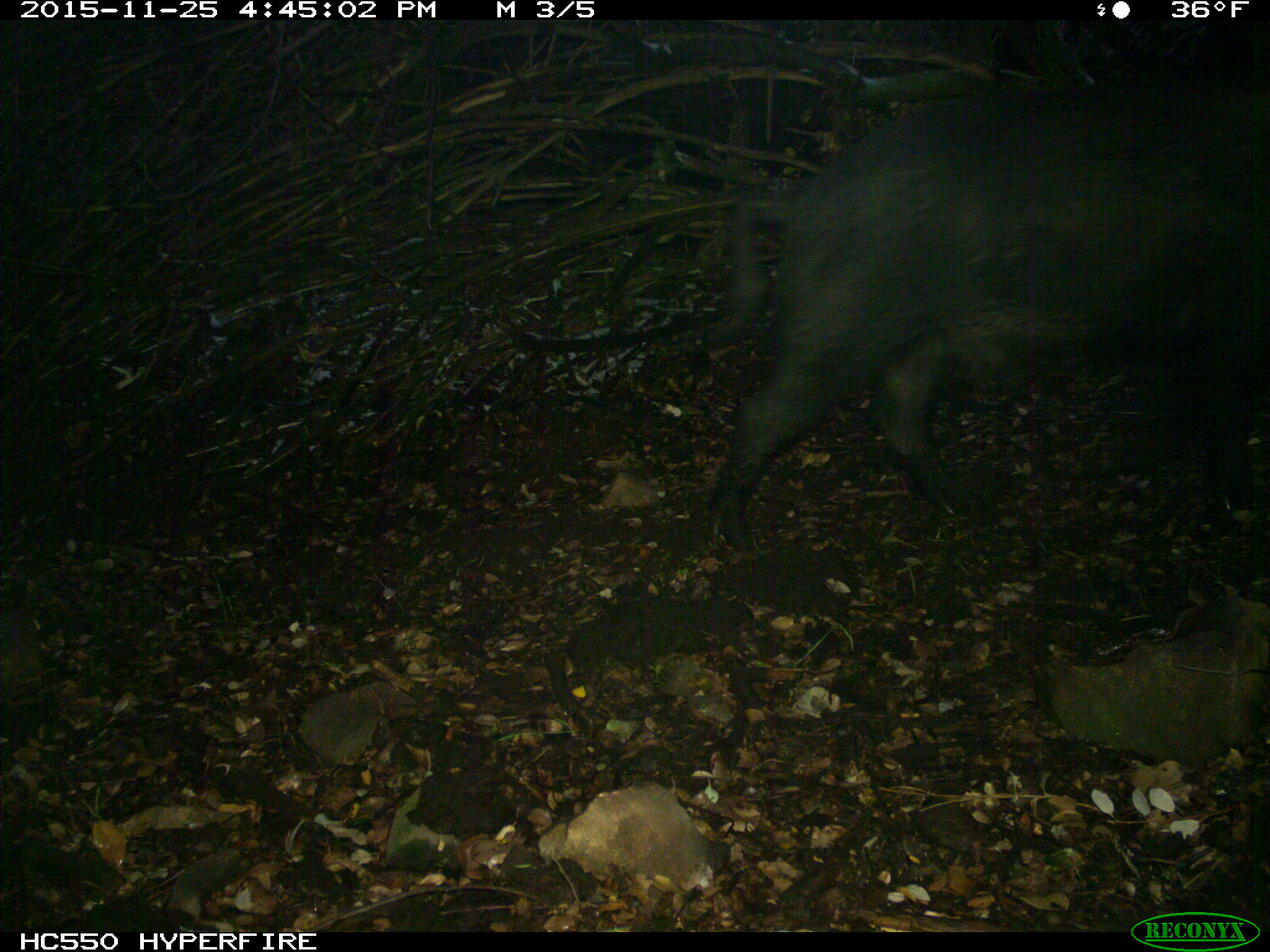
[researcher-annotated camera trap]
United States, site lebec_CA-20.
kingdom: Animalia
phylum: Chordata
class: Mammalia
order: Artiodactyla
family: Suidae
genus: Sus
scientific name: Sus scrofa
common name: wild boar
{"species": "Sus scrofa (wild boar)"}